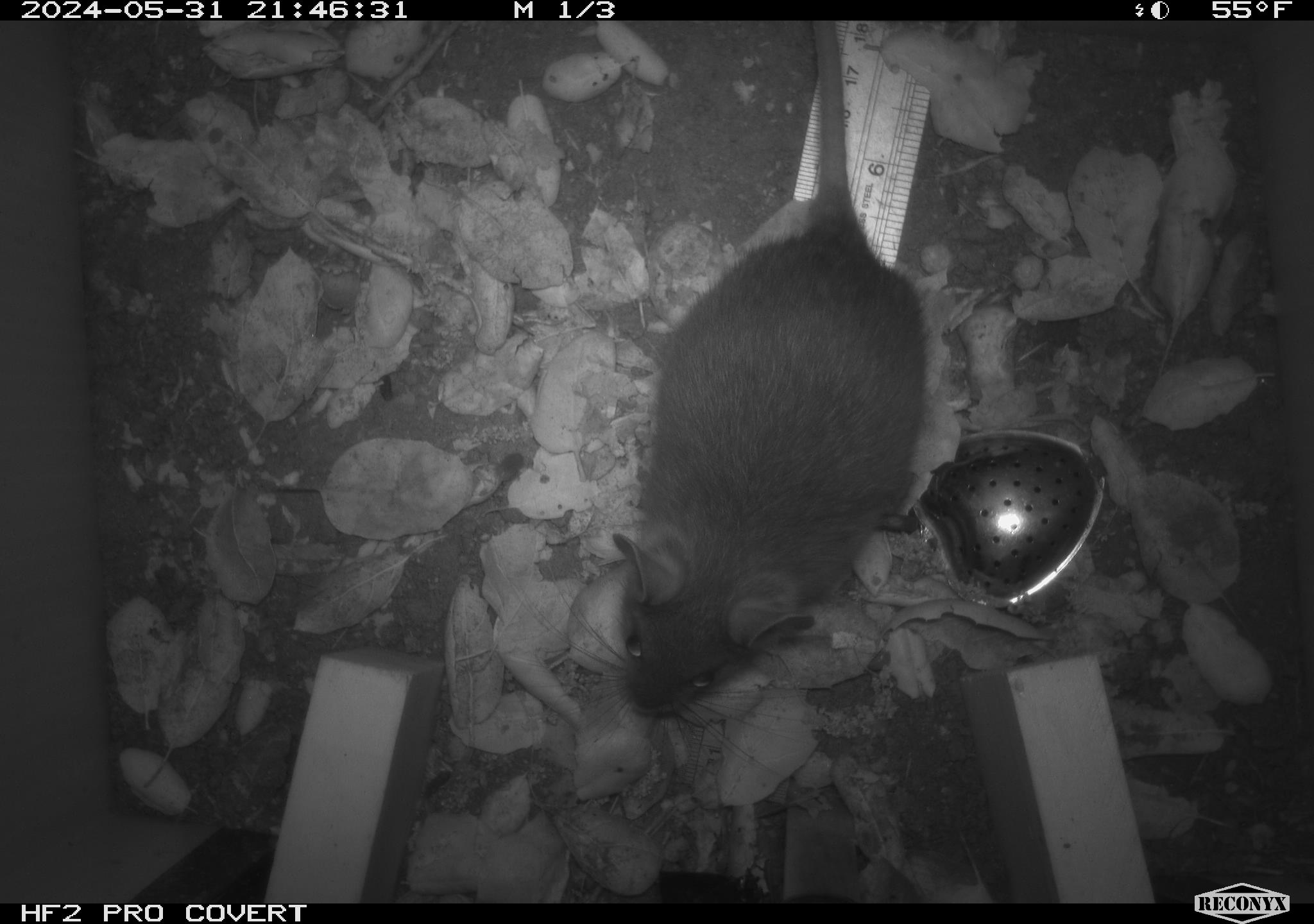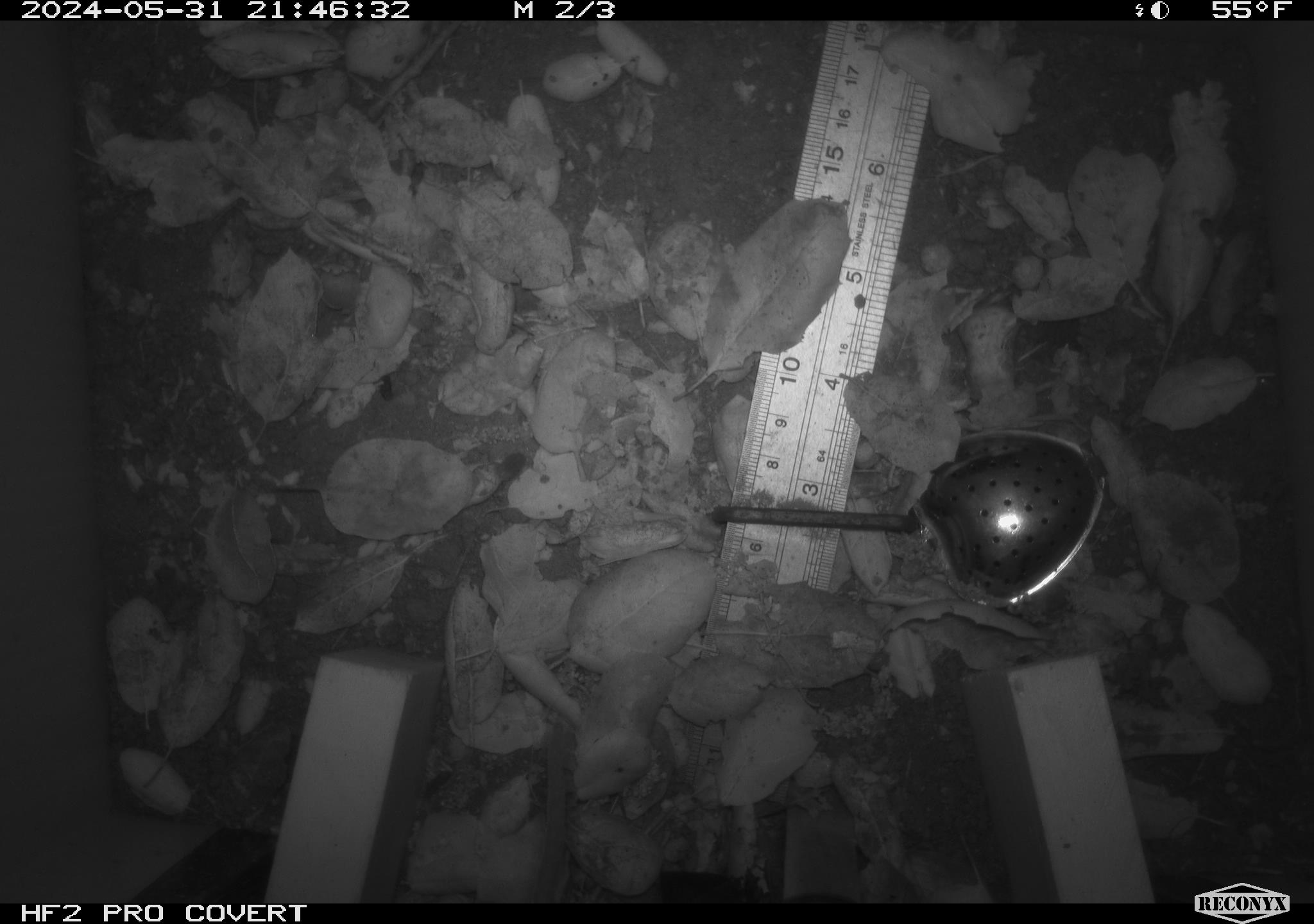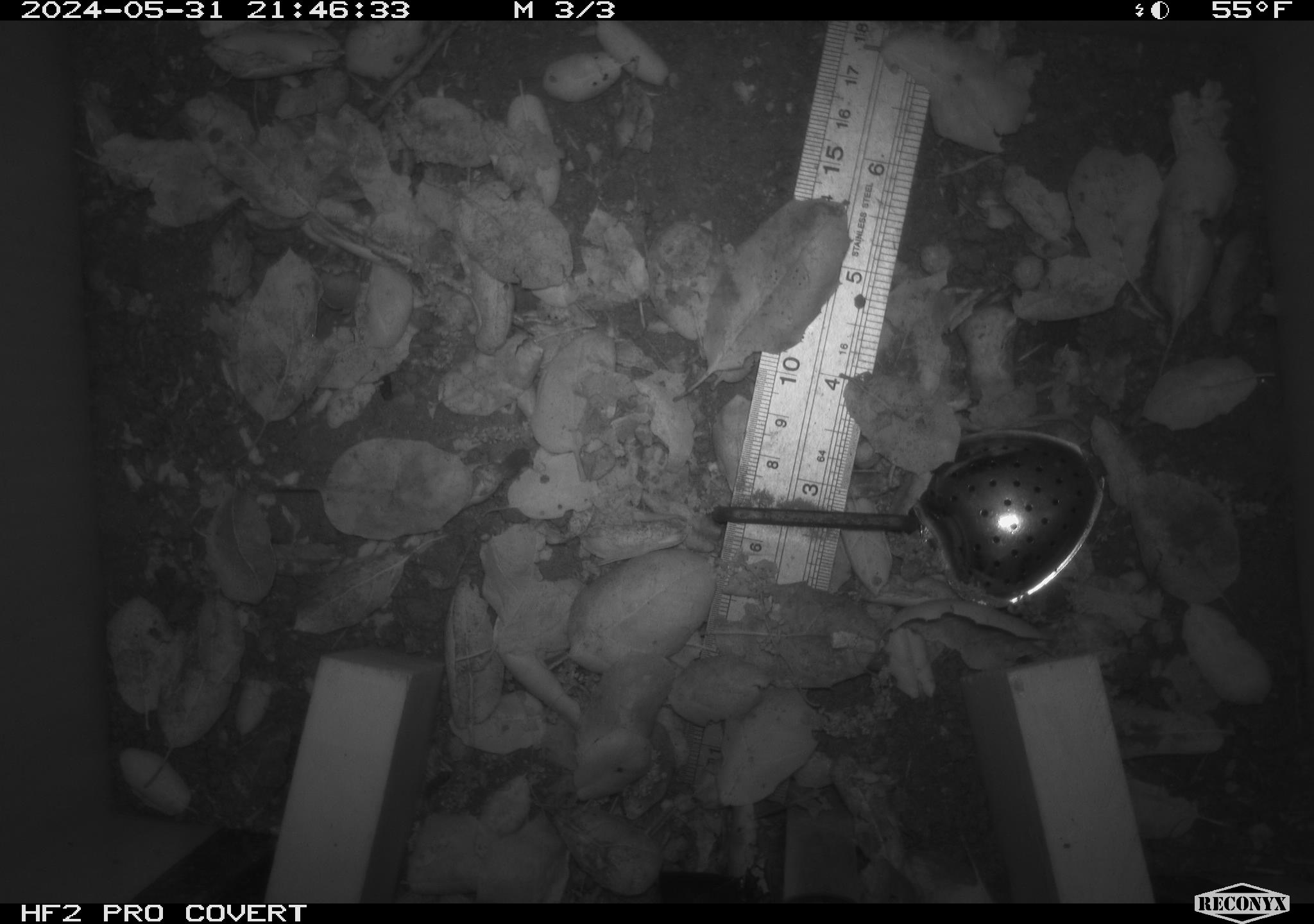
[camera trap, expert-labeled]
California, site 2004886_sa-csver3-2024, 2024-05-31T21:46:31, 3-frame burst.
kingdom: Animalia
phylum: Chordata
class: Mammalia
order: Rodentia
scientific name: Rodentia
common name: rodent